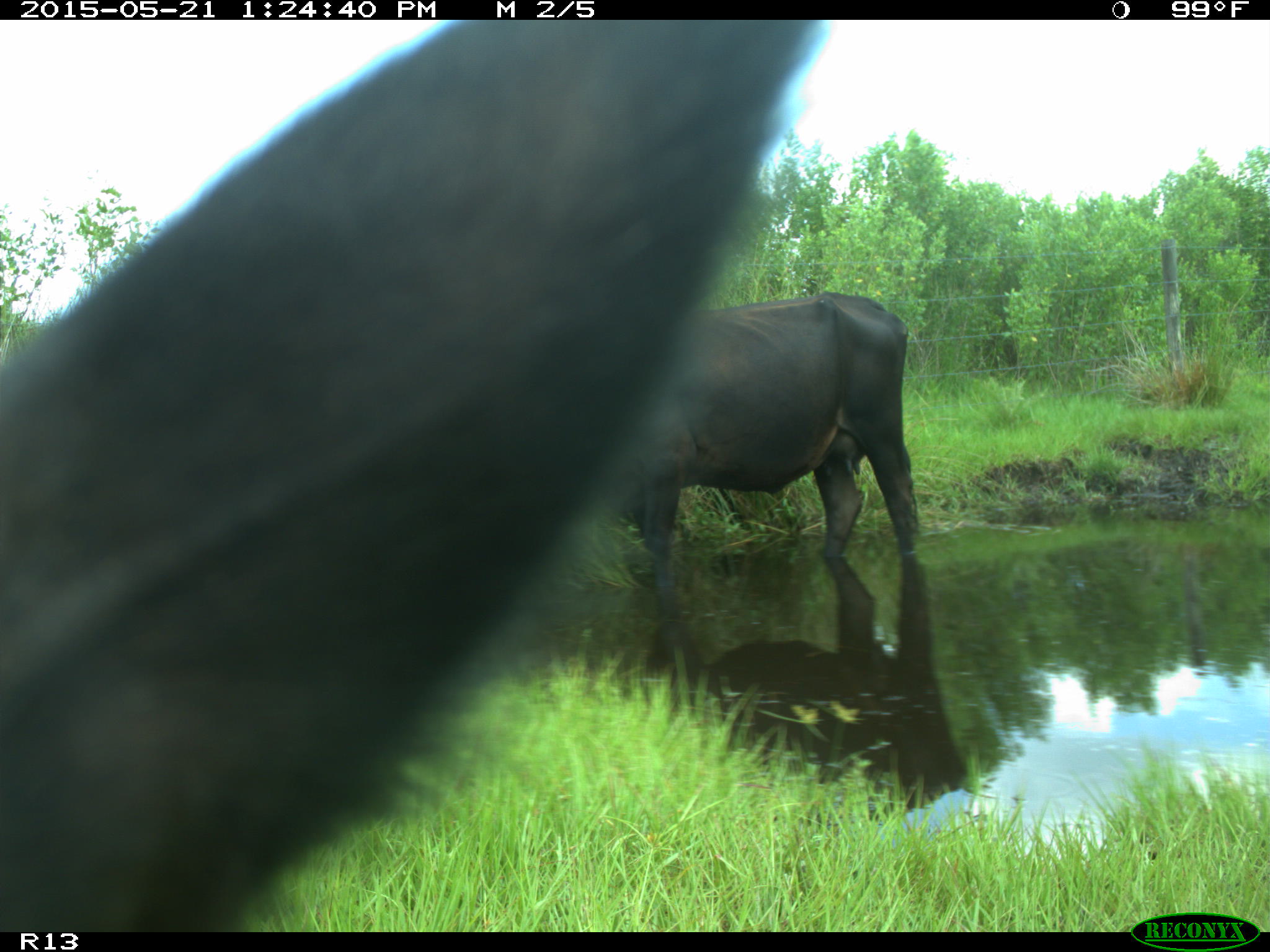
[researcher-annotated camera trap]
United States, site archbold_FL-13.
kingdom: Animalia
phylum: Chordata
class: Mammalia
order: Artiodactyla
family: Bovidae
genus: Bos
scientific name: Bos taurus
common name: domestic cow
Bos taurus (domestic cow).